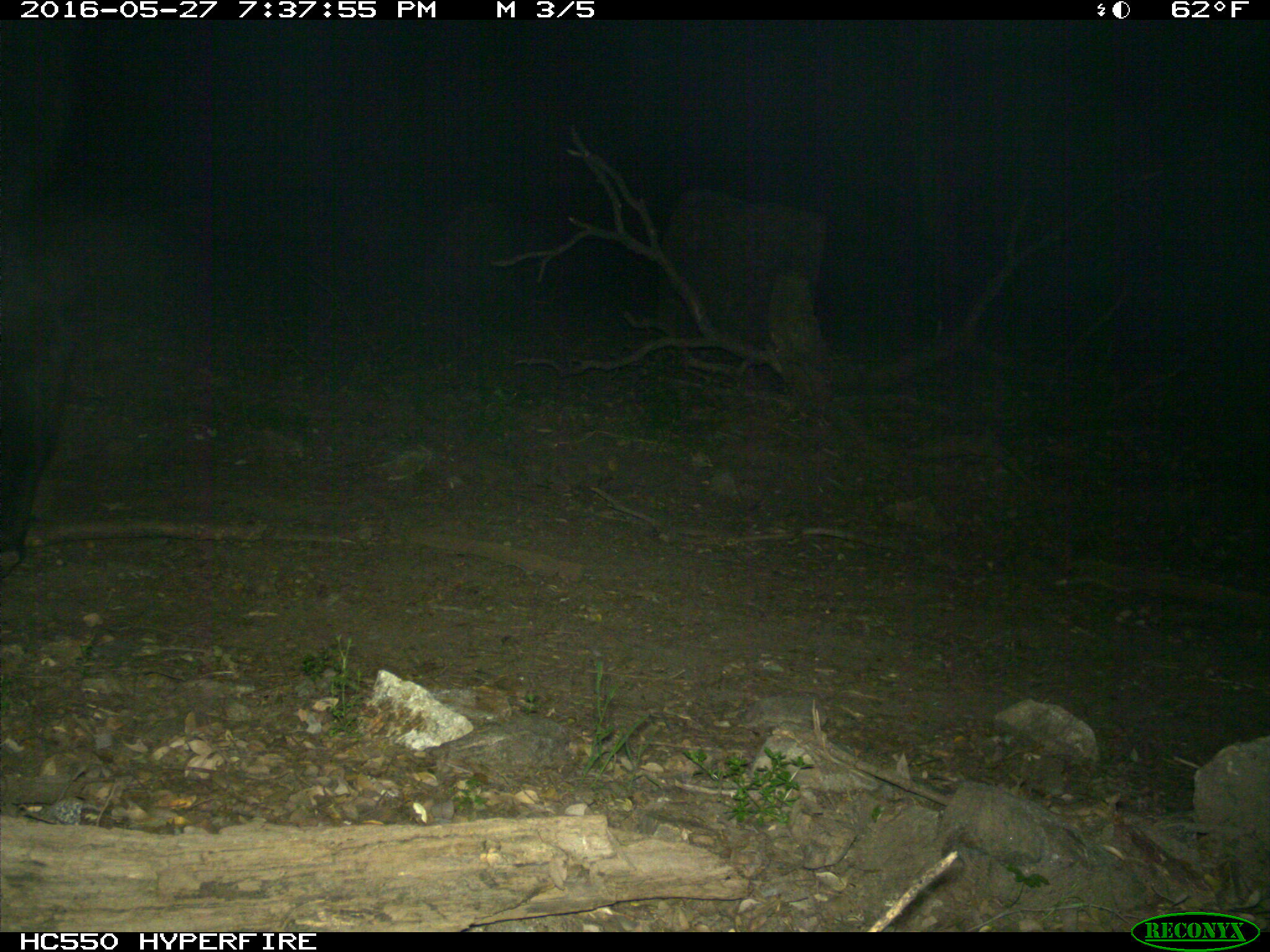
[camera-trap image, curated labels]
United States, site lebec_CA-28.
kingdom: Animalia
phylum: Chordata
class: Mammalia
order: Artiodactyla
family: Bovidae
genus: Bos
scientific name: Bos taurus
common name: domestic cow